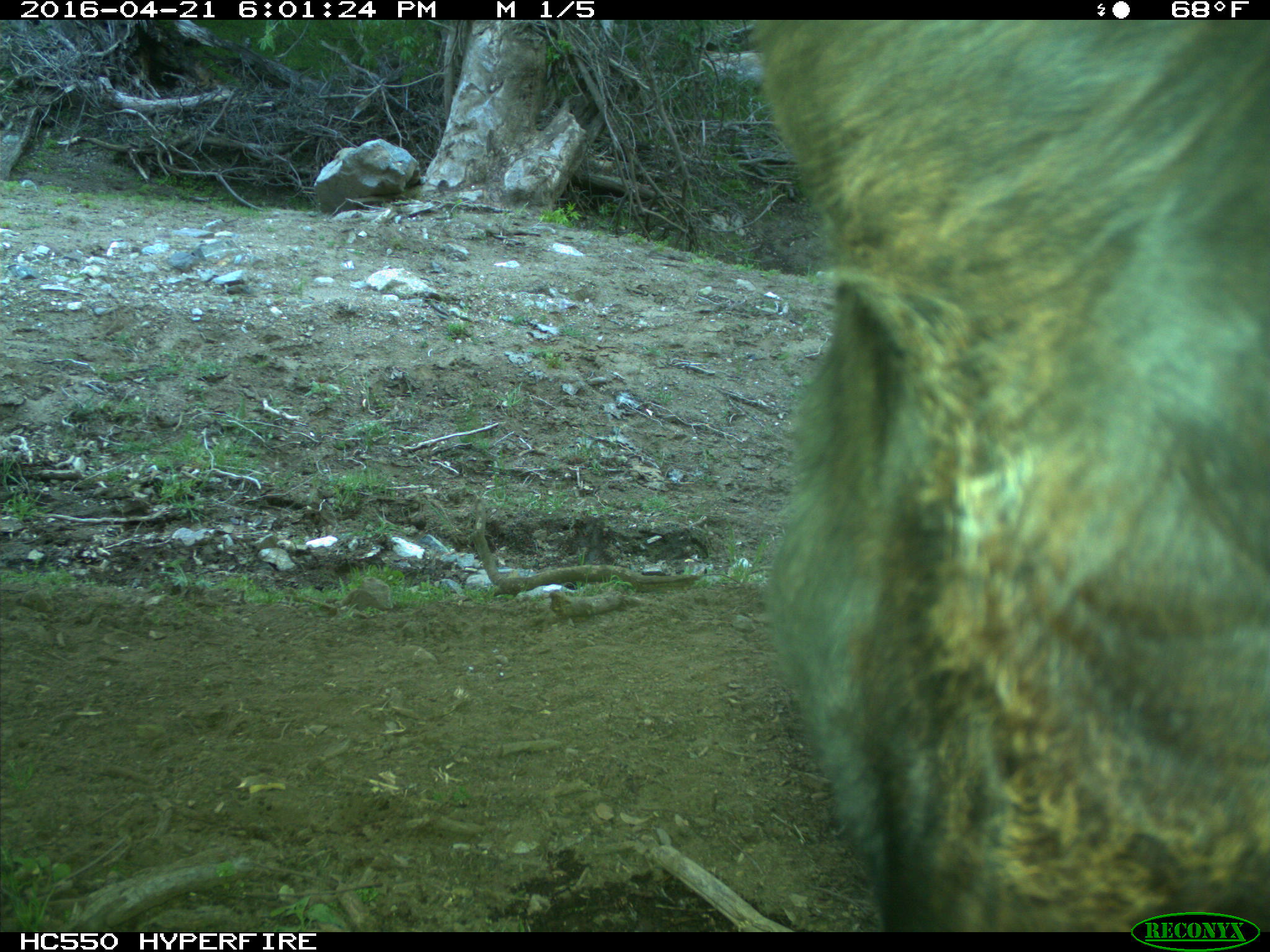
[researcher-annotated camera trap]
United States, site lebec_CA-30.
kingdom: Animalia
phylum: Chordata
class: Mammalia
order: Artiodactyla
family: Bovidae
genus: Bos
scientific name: Bos taurus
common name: domestic cow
Bos taurus (domestic cow).